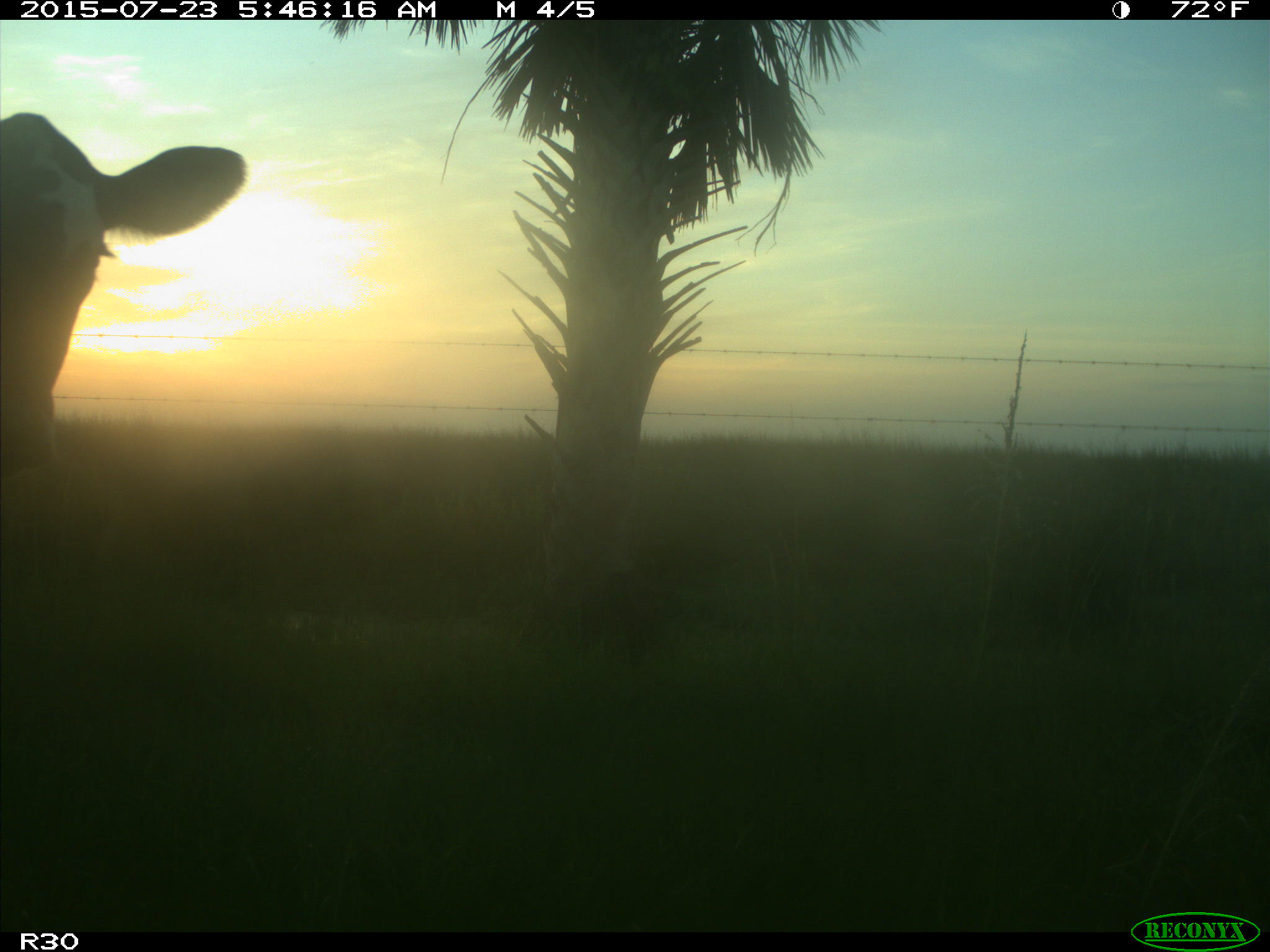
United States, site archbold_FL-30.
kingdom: Animalia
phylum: Chordata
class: Mammalia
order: Artiodactyla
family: Bovidae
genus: Bos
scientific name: Bos taurus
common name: domestic cow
Bos taurus (domestic cow).